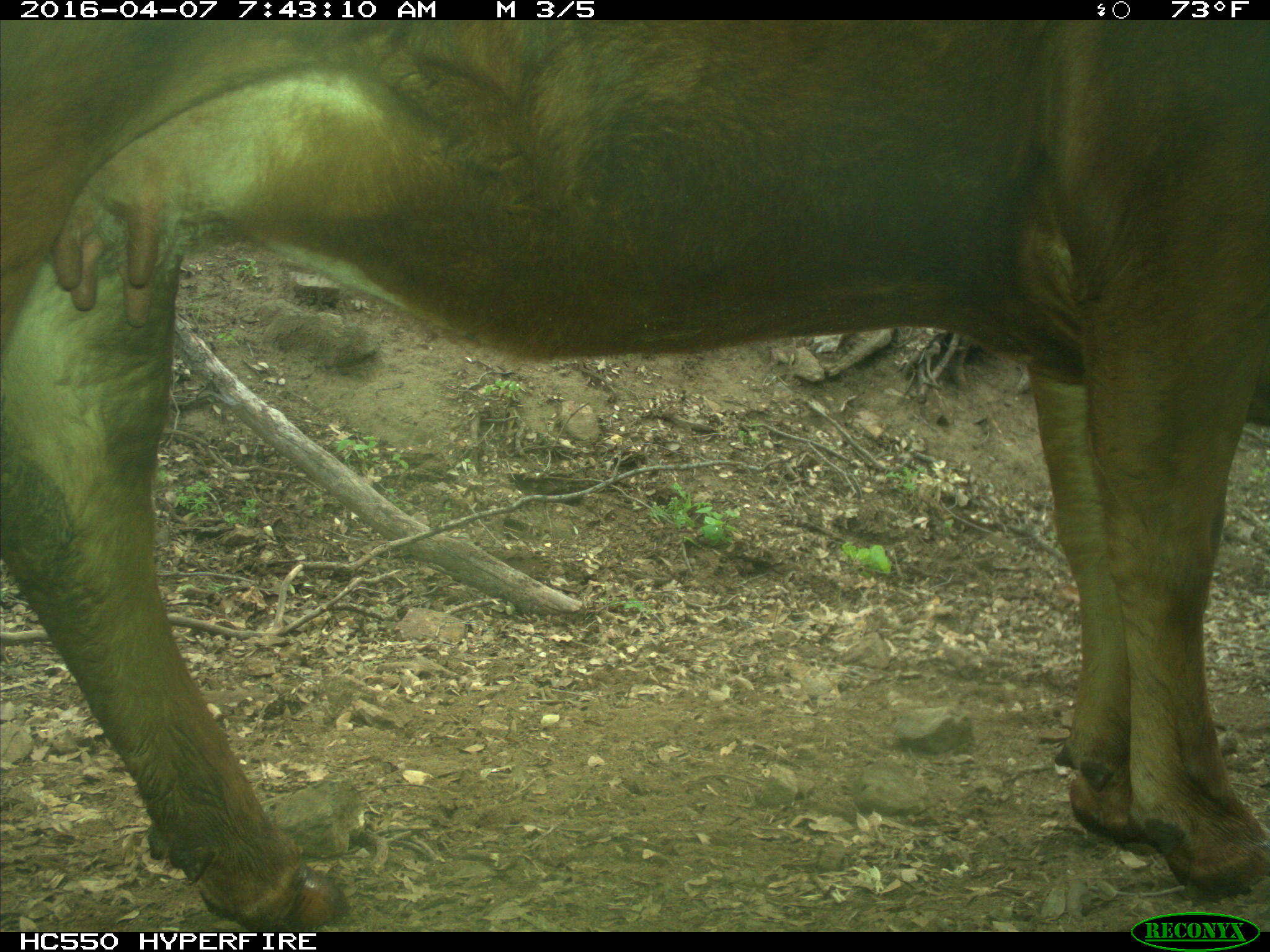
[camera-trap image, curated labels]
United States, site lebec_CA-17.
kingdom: Animalia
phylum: Chordata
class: Mammalia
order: Artiodactyla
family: Bovidae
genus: Bos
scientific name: Bos taurus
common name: domestic cow